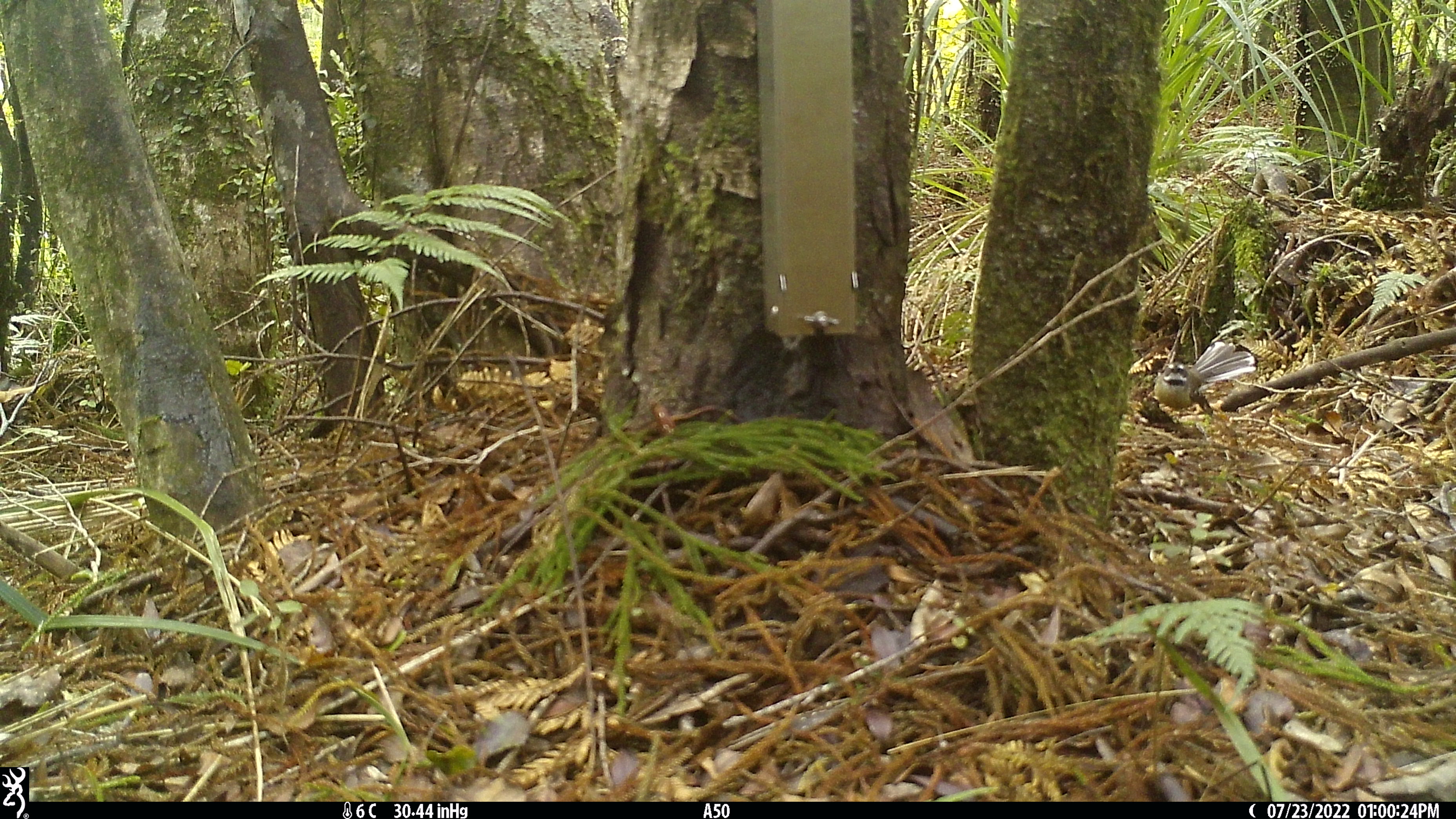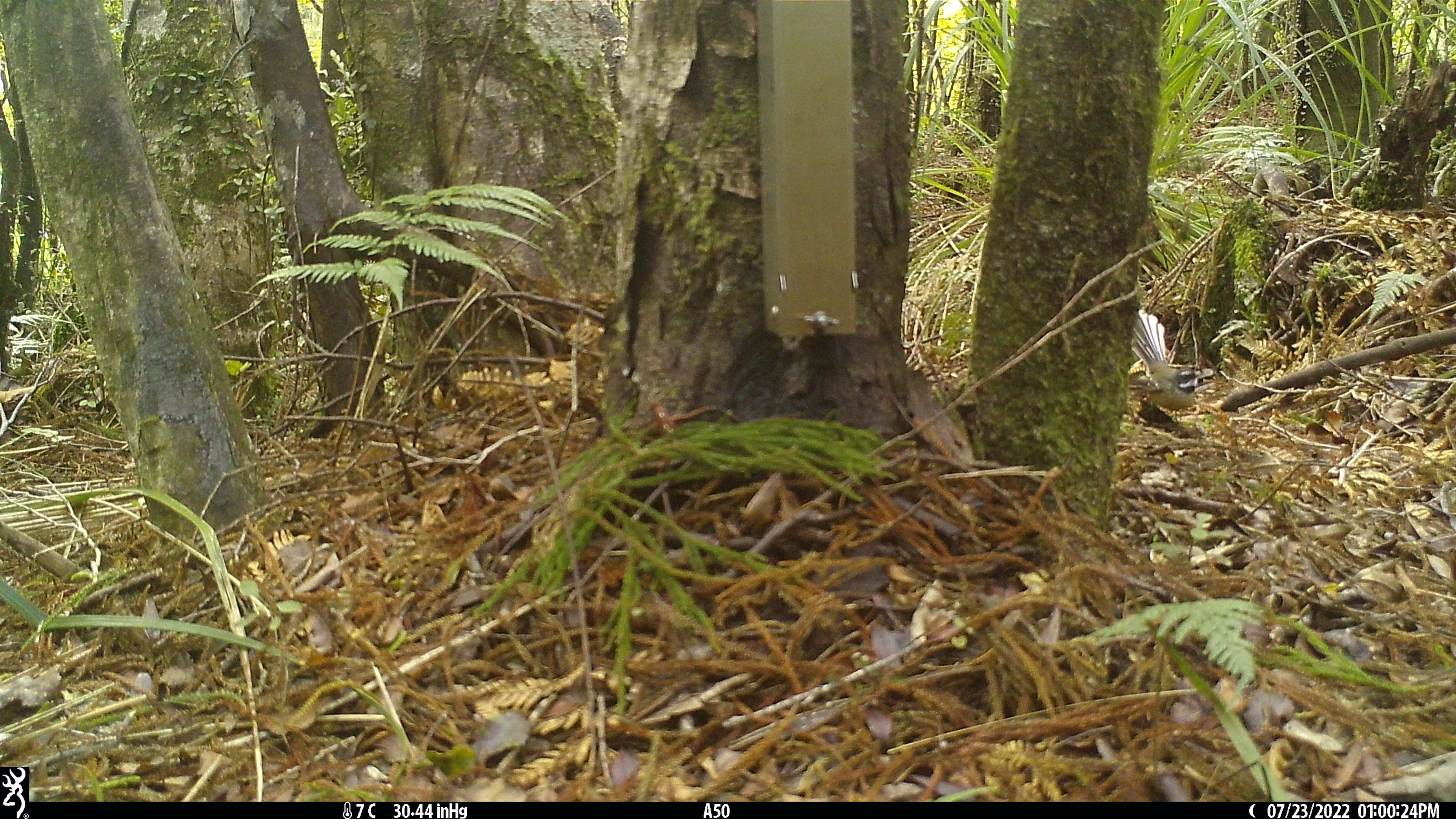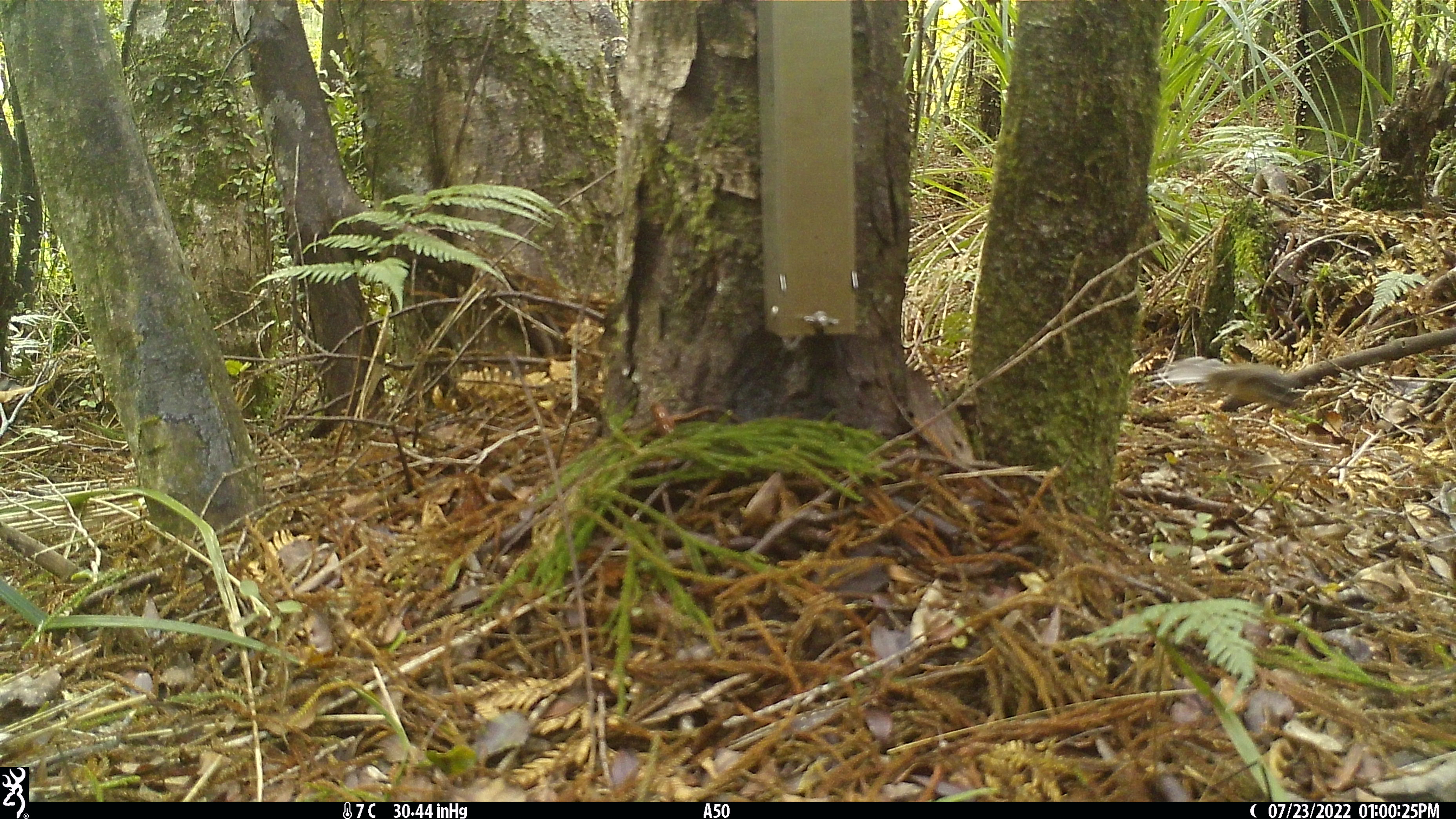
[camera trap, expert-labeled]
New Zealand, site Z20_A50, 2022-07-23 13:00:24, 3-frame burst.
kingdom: Animalia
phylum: Chordata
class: Aves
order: Passeriformes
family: Rhipiduridae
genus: Rhipidura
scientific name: Rhipidura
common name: fantails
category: fantail